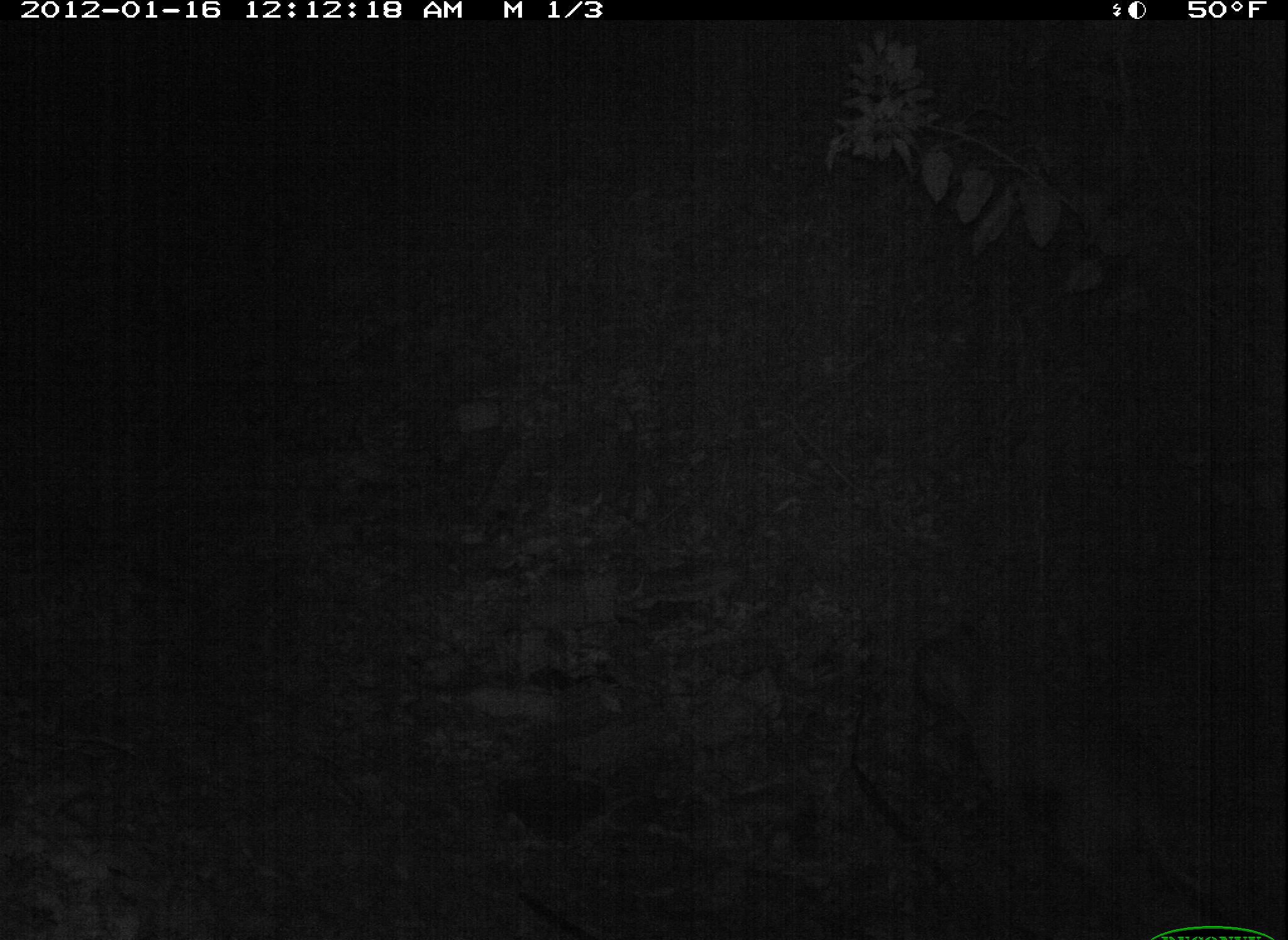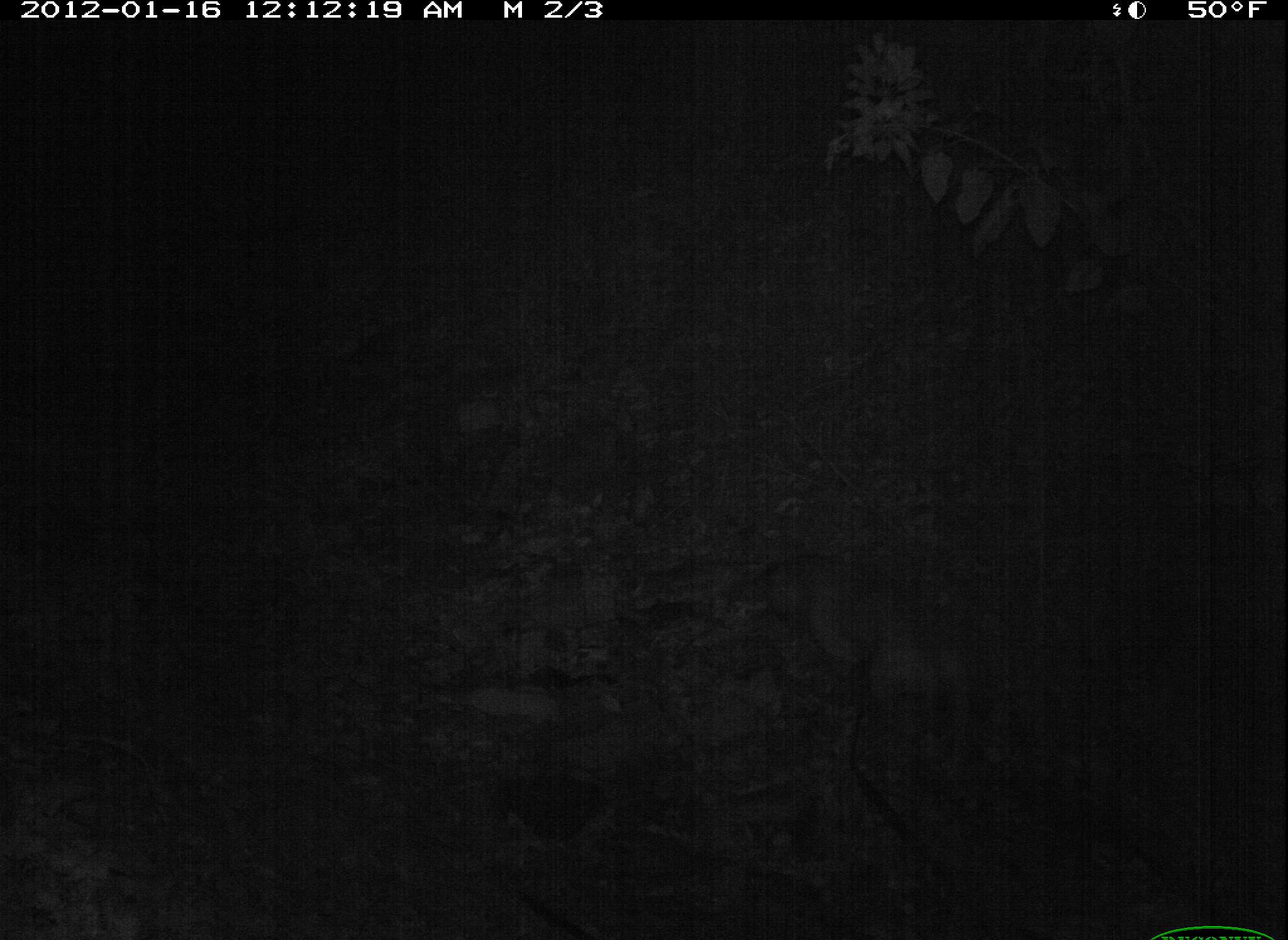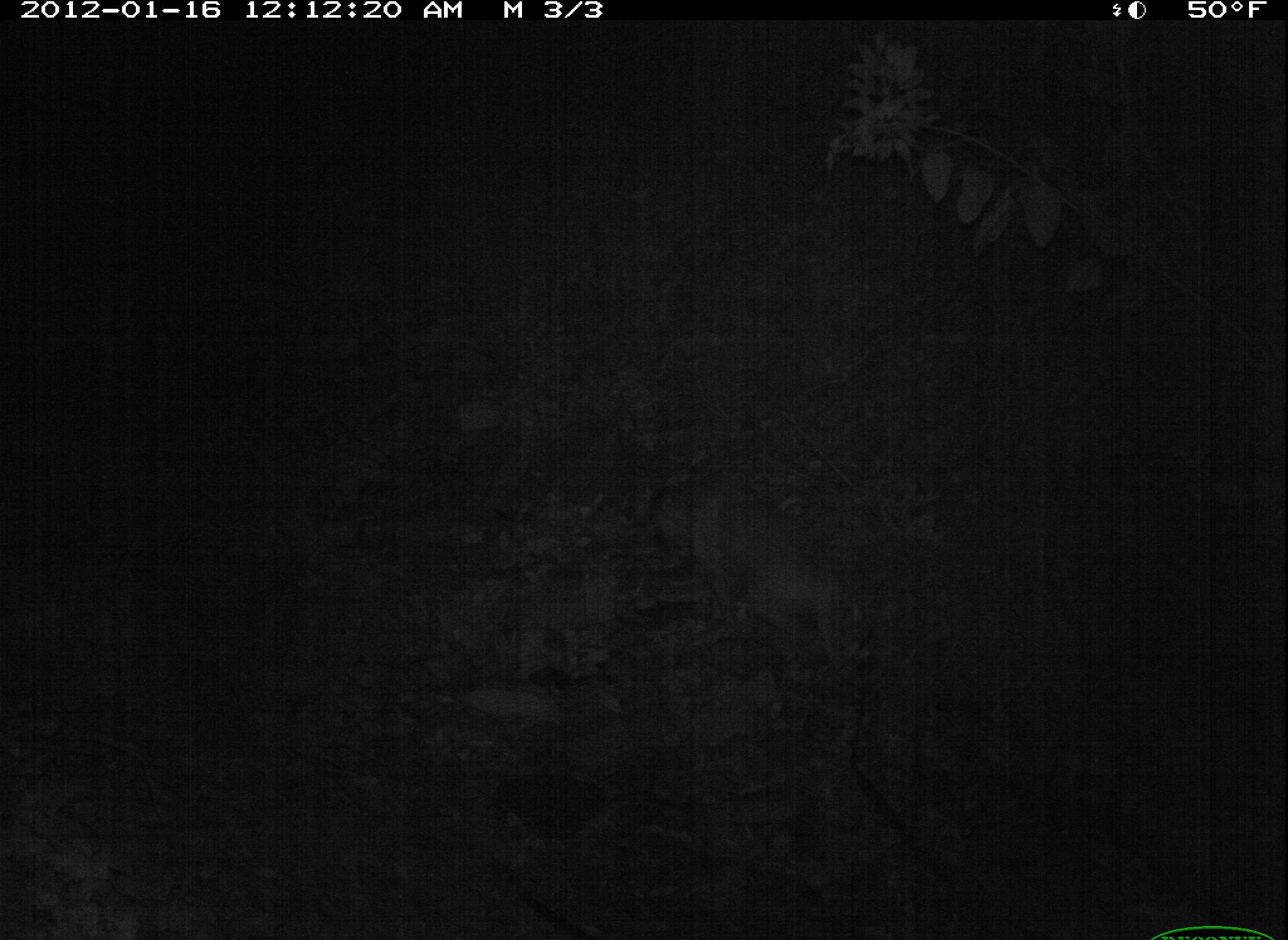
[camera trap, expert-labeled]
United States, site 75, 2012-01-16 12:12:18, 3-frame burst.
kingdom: Animalia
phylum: Chordata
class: Mammalia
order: Carnivora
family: Canidae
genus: Canis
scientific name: Canis familiaris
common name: domestic dog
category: dog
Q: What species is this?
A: Dog (domestic dog) (Canis familiaris).